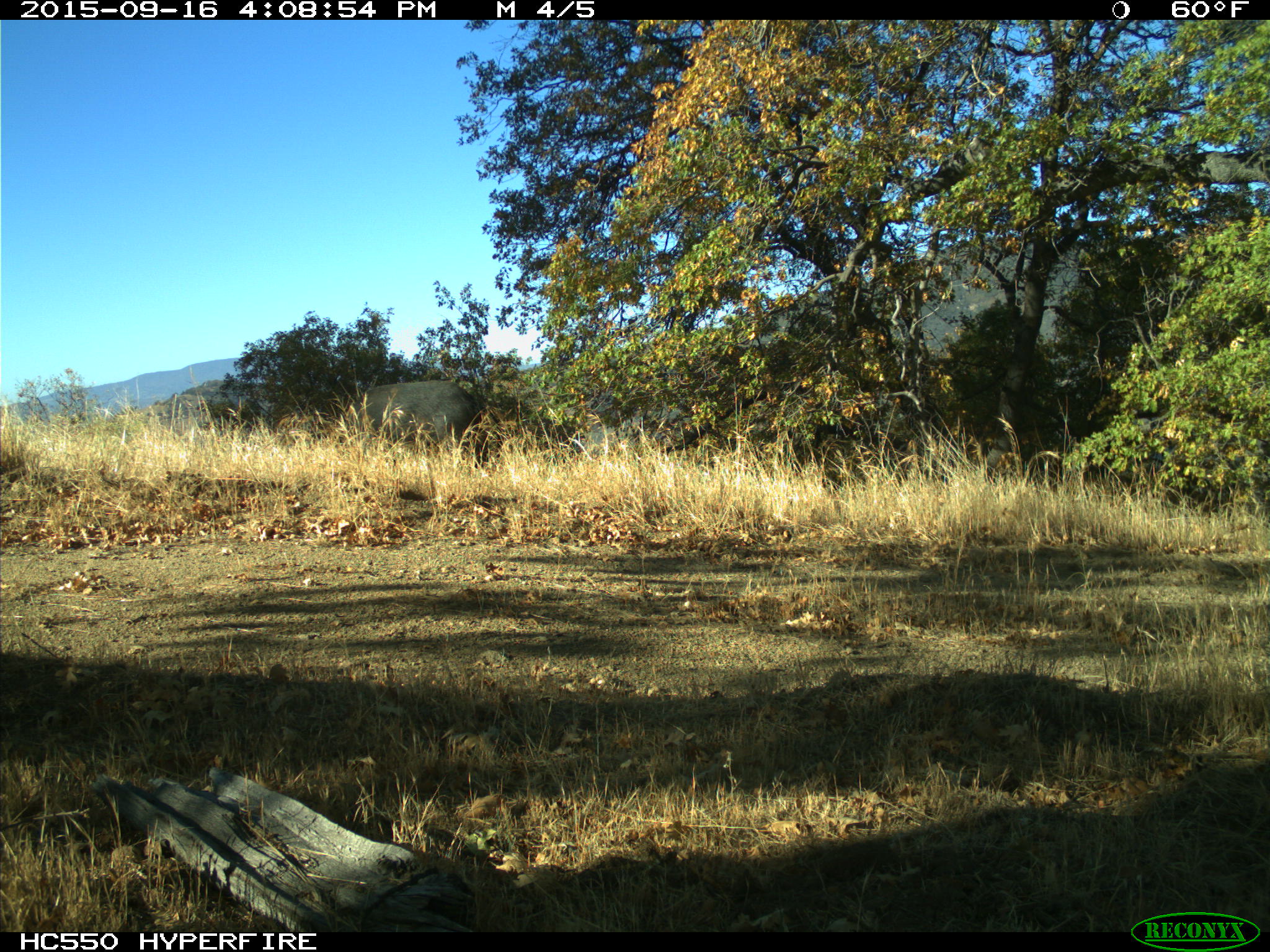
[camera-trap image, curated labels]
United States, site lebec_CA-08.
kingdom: Animalia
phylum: Chordata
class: Mammalia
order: Artiodactyla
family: Suidae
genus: Sus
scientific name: Sus scrofa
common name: wild boar